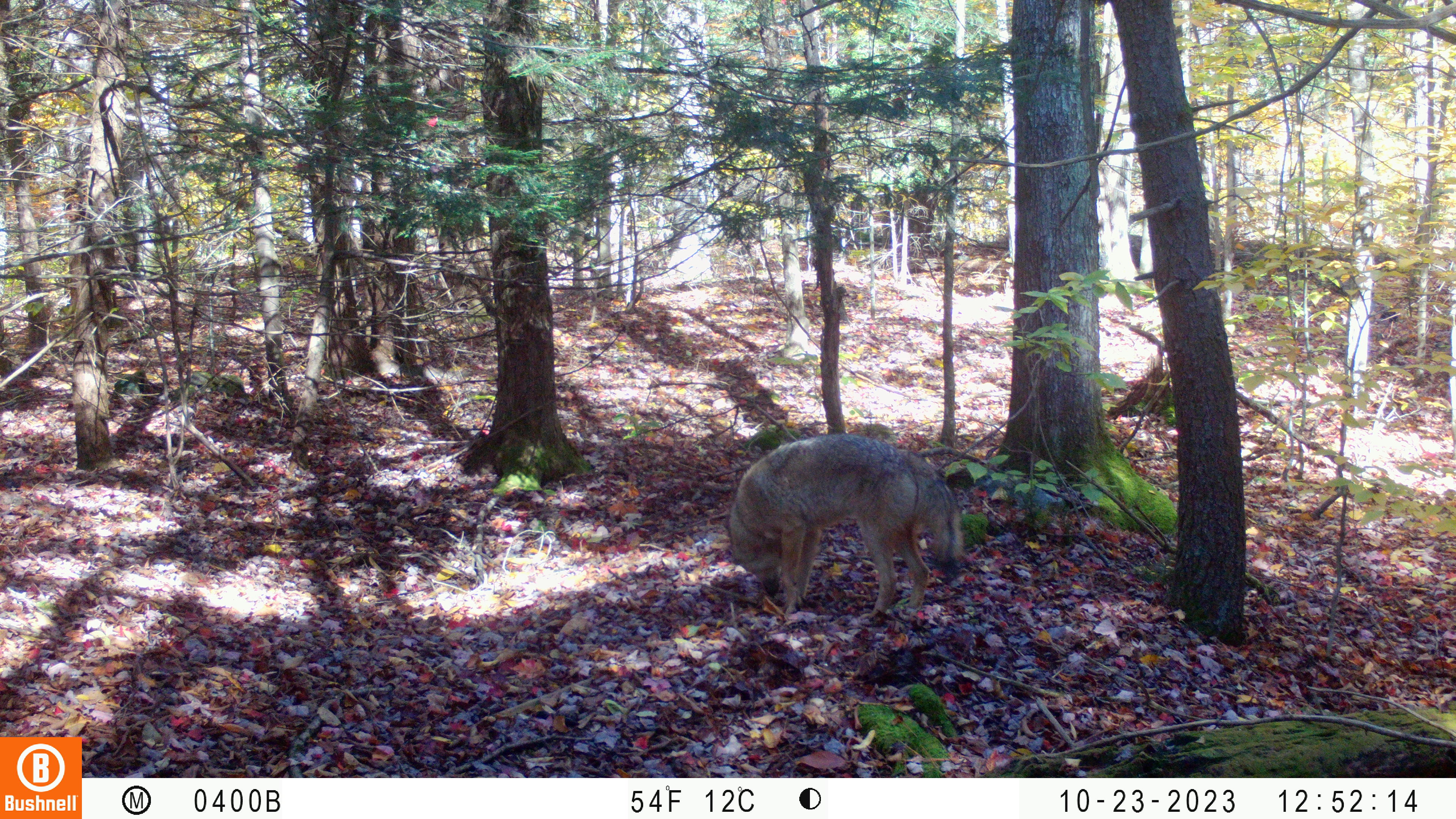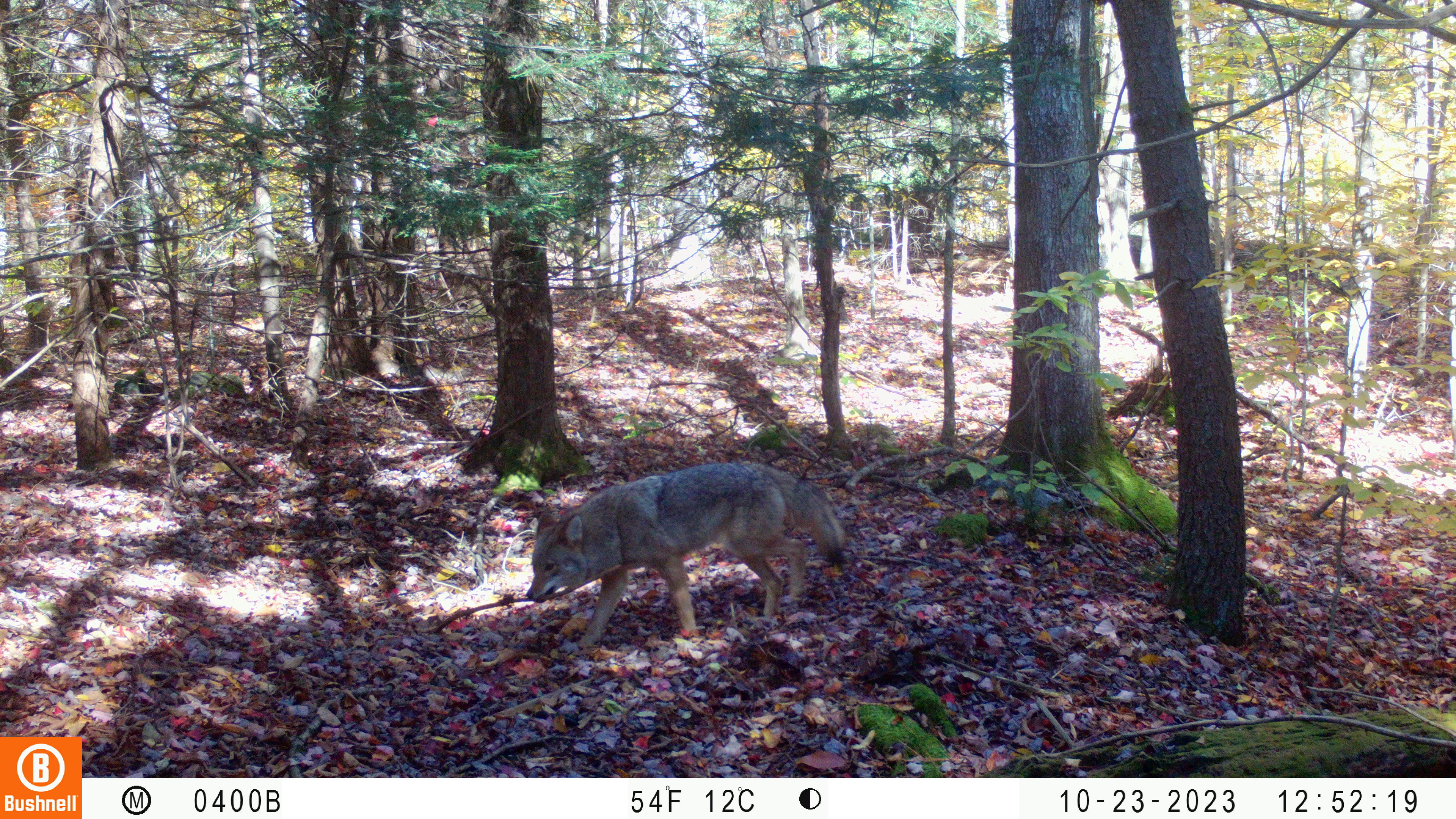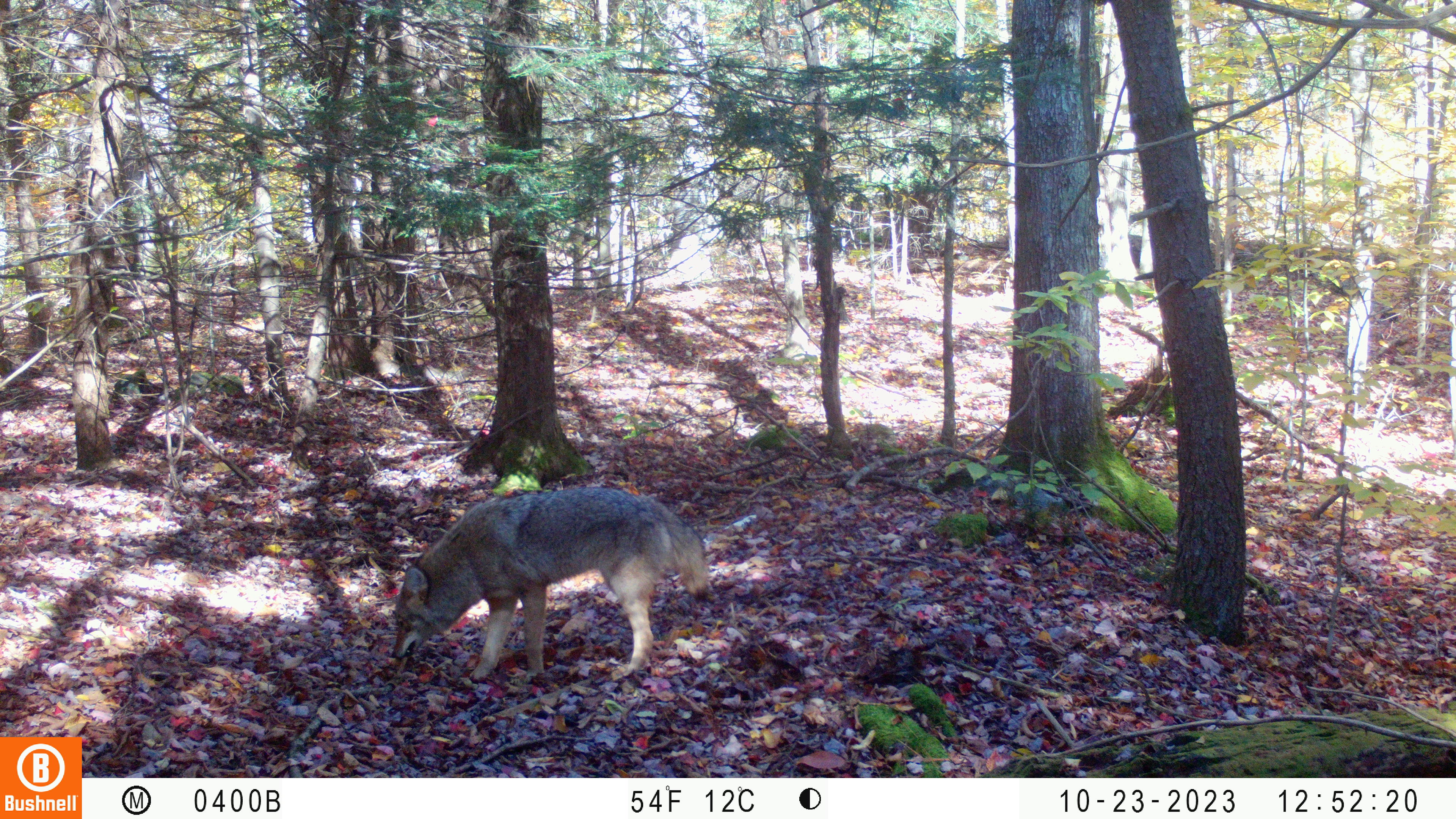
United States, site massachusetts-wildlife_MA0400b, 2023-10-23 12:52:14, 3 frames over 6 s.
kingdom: Animalia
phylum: Chordata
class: Mammalia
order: Carnivora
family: Canidae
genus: Canis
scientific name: Canis latrans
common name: coyote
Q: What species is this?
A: Coyote (Canis latrans).